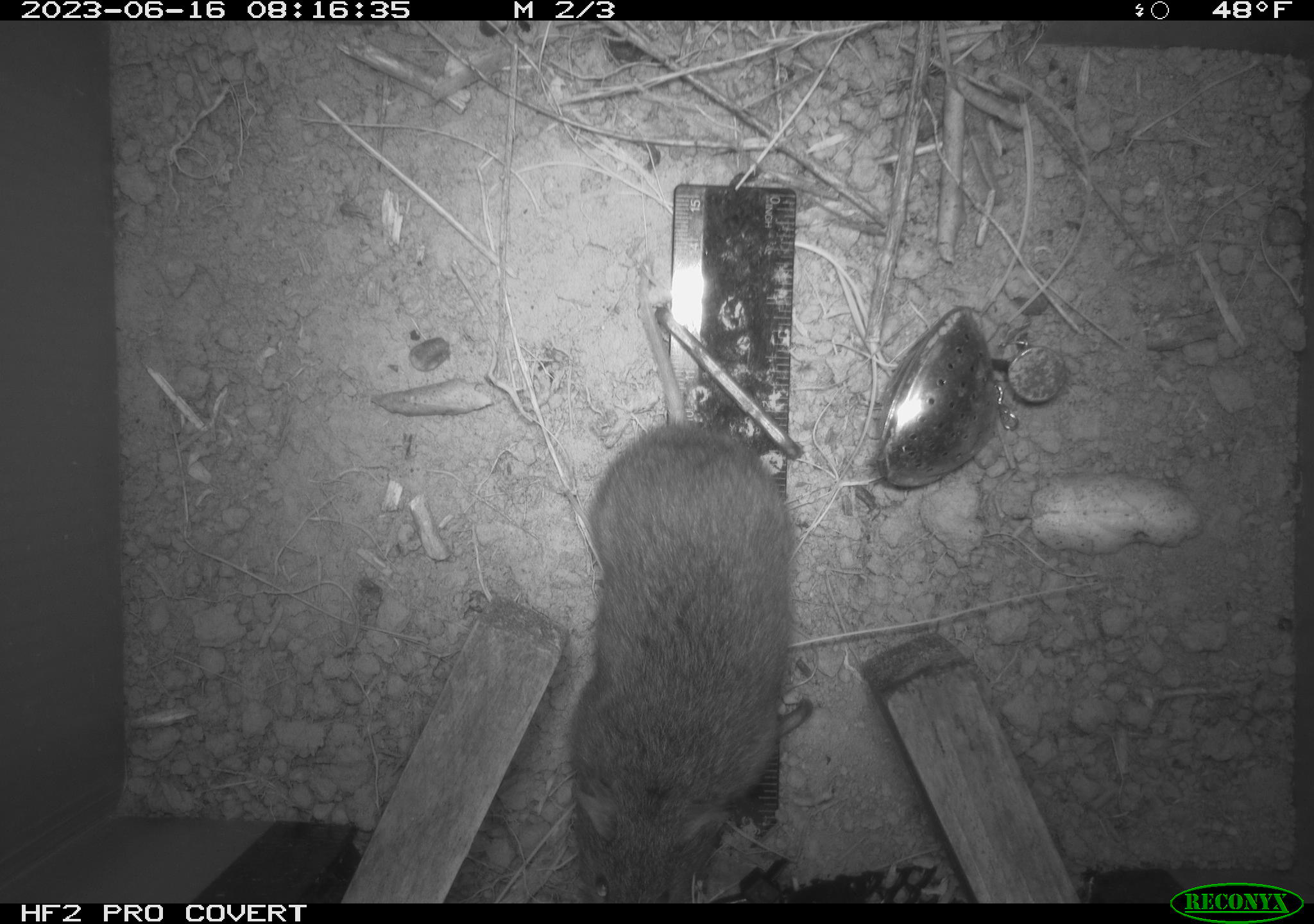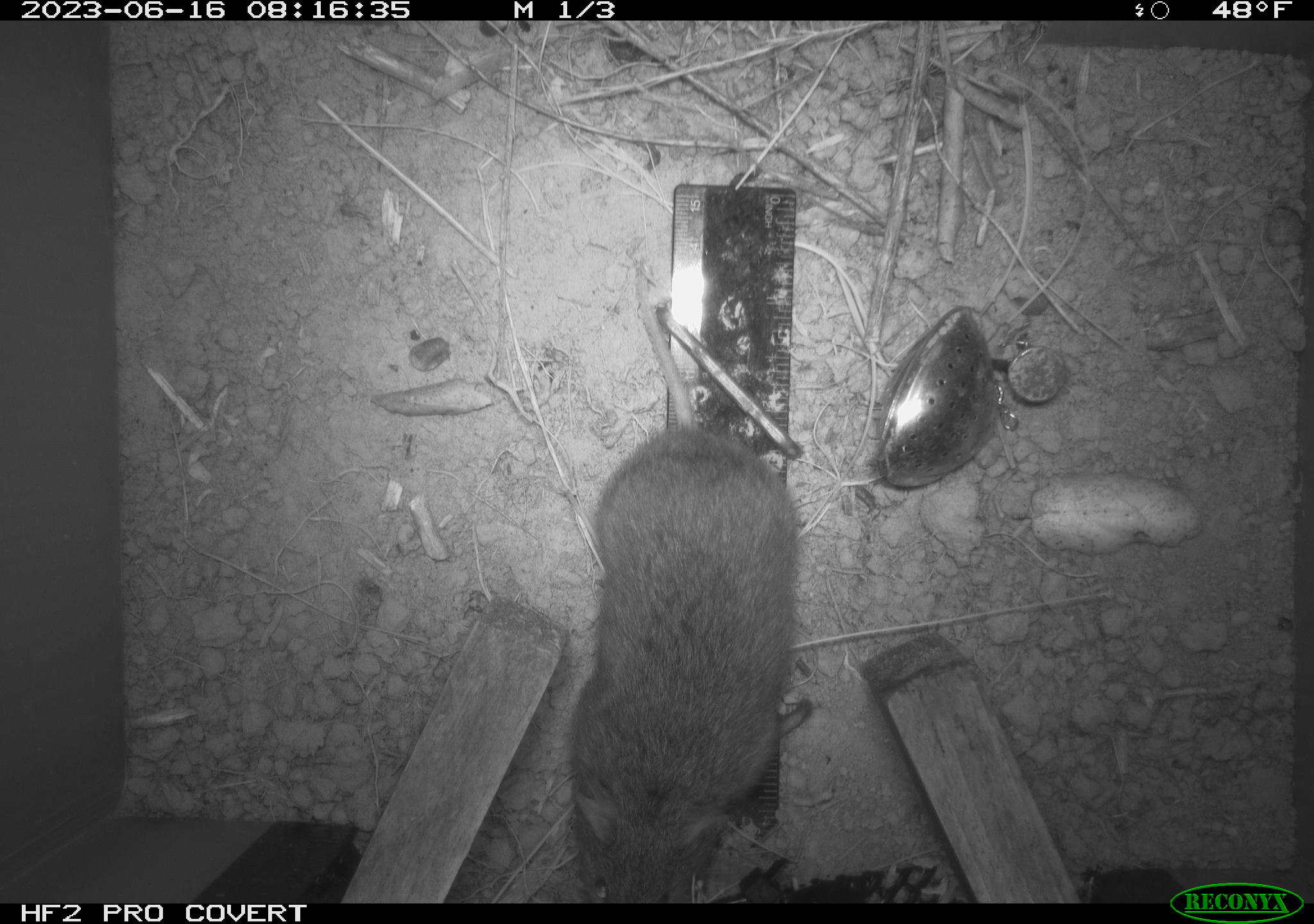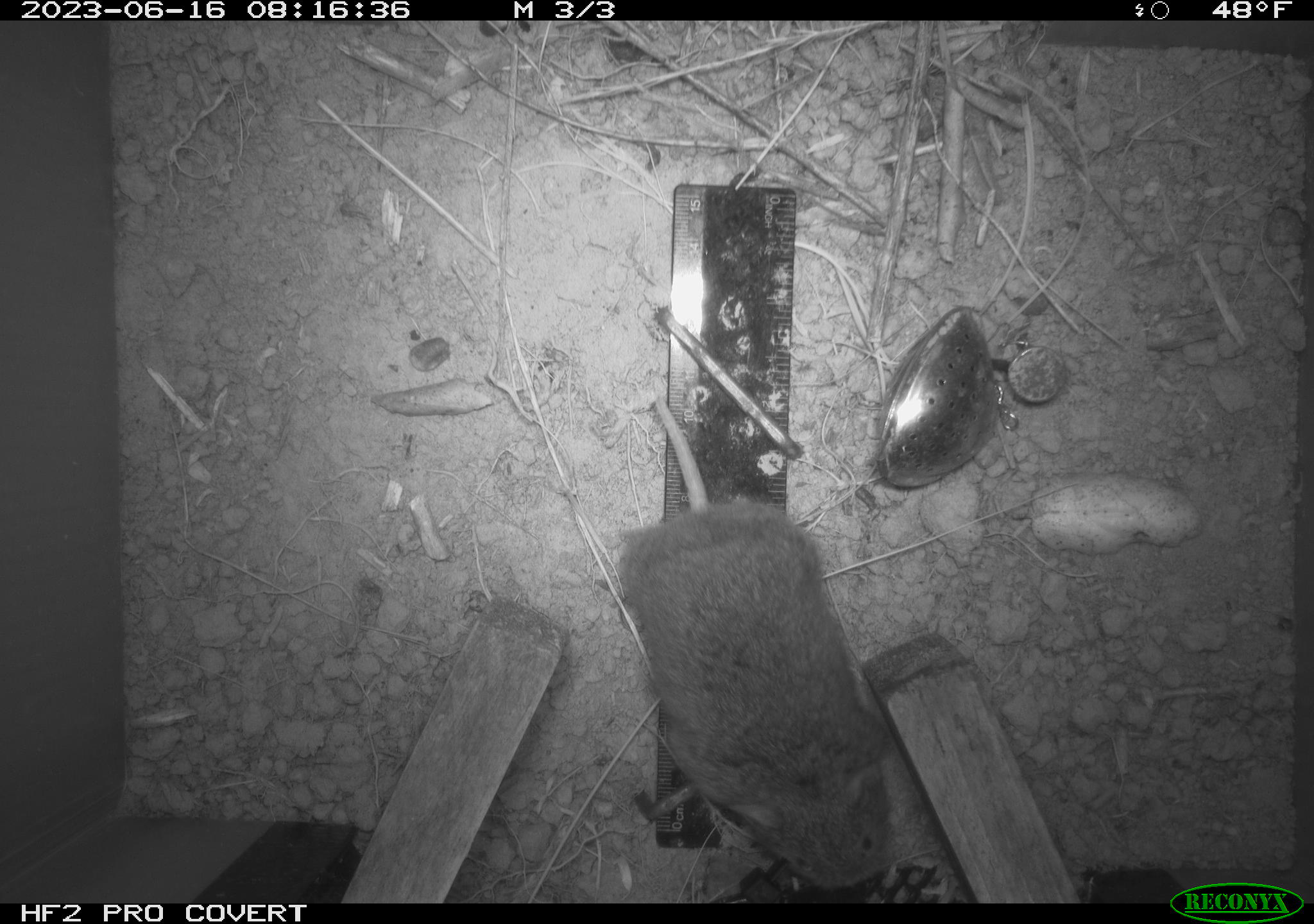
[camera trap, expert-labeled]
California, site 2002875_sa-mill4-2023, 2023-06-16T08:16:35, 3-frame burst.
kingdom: Animalia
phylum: Chordata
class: Mammalia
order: Rodentia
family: Cricetidae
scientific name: Arvicolinae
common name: voles, lemmings, and muskrats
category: arvicolinae subfamily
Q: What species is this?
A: Arvicolinae subfamily (voles, lemmings, and muskrats) (Arvicolinae).